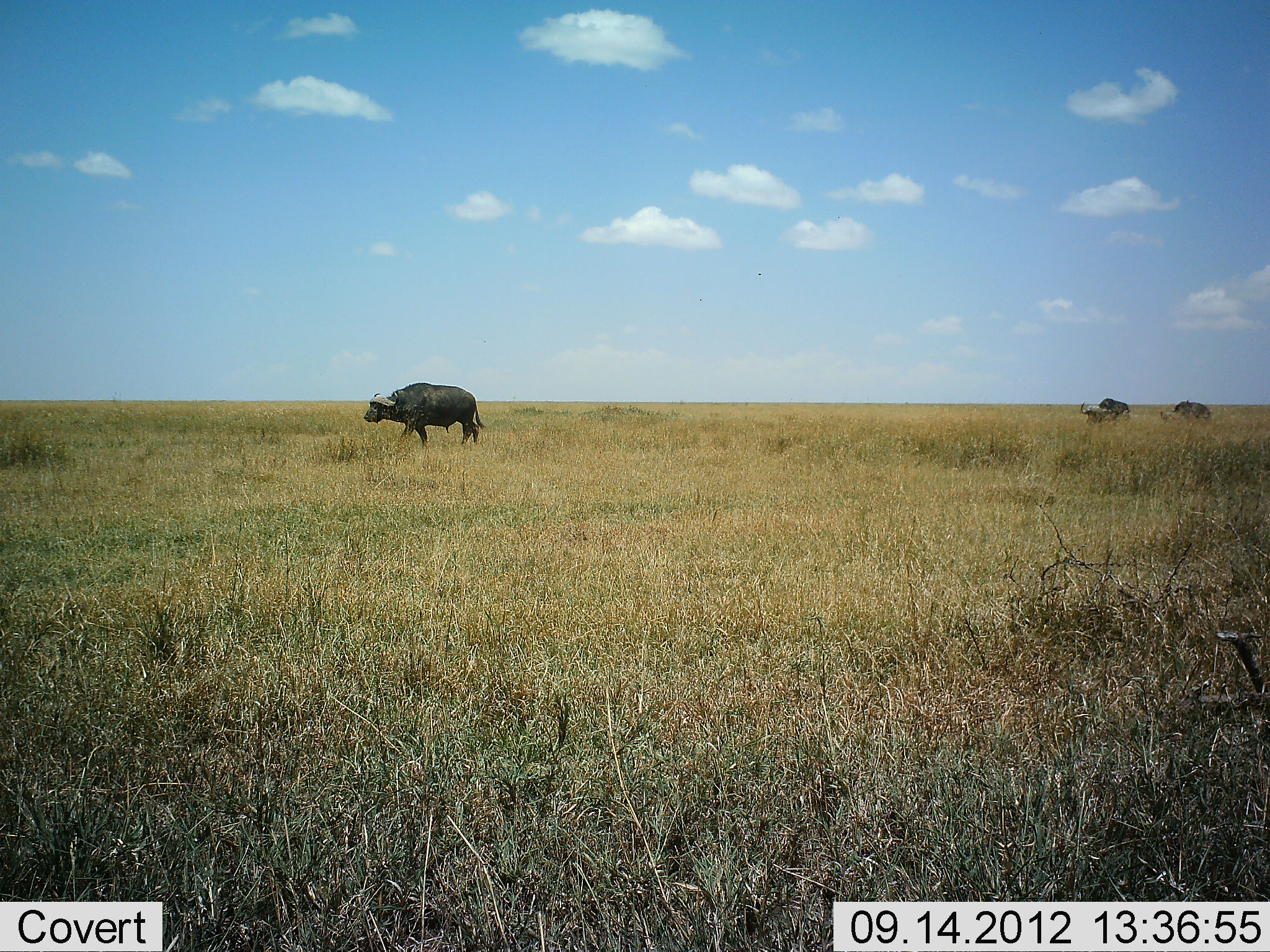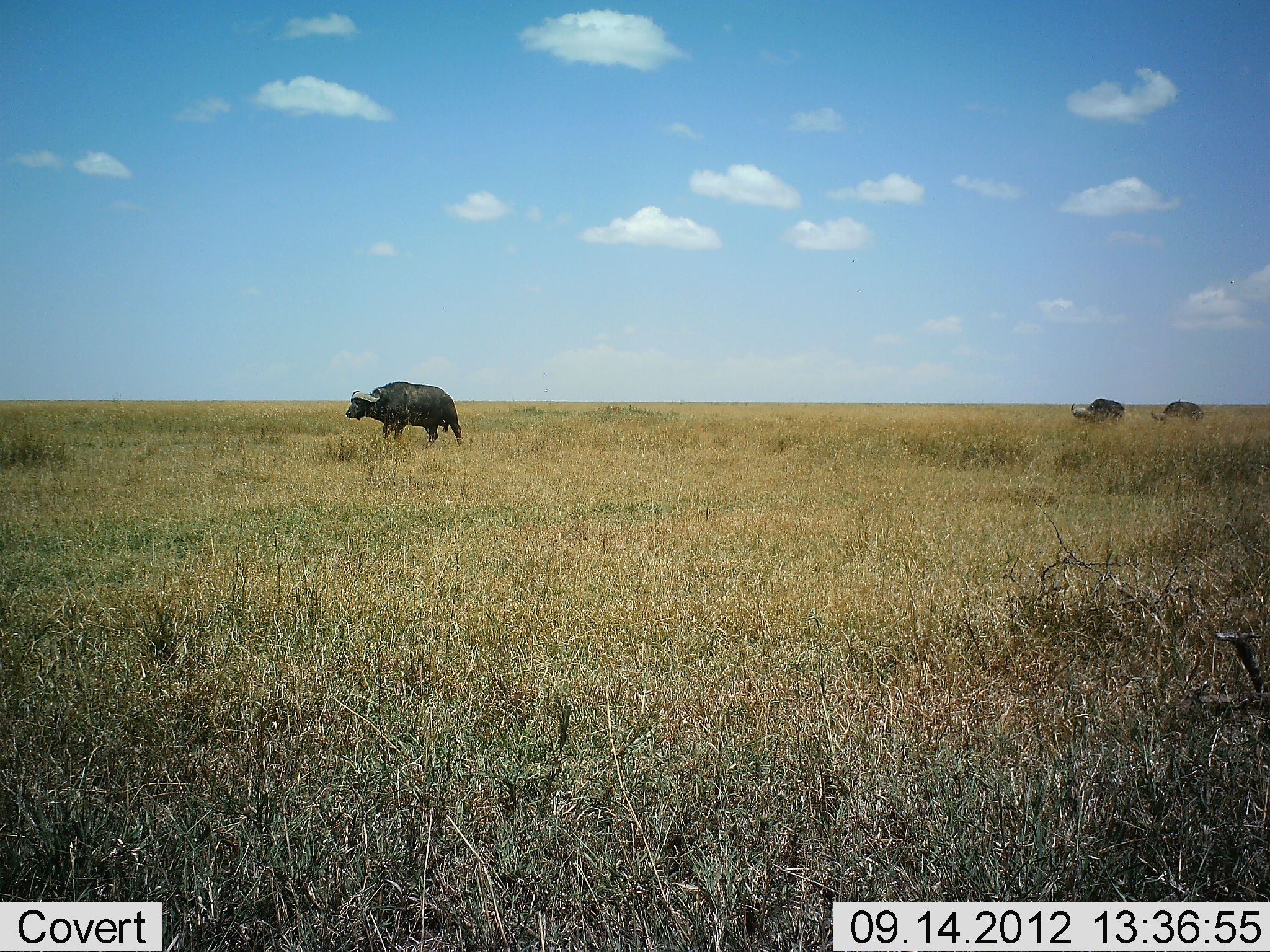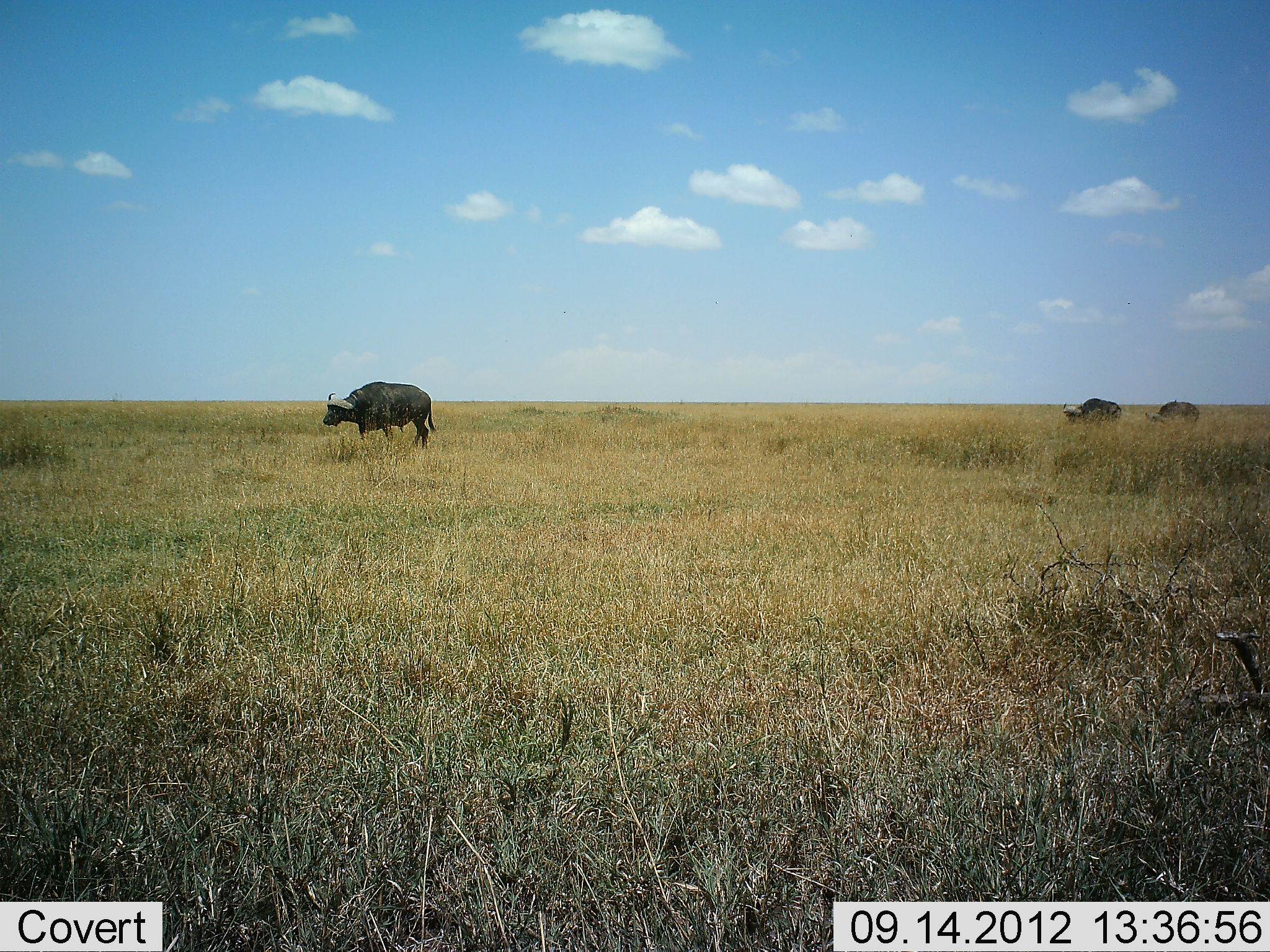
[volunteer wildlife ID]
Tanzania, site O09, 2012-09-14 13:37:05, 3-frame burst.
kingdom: Animalia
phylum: Chordata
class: Mammalia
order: Artiodactyla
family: Bovidae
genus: Syncerus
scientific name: Syncerus caffer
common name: cape buffalo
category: buffalo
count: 3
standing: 10%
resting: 0%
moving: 90%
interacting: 0%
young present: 0%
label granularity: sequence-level